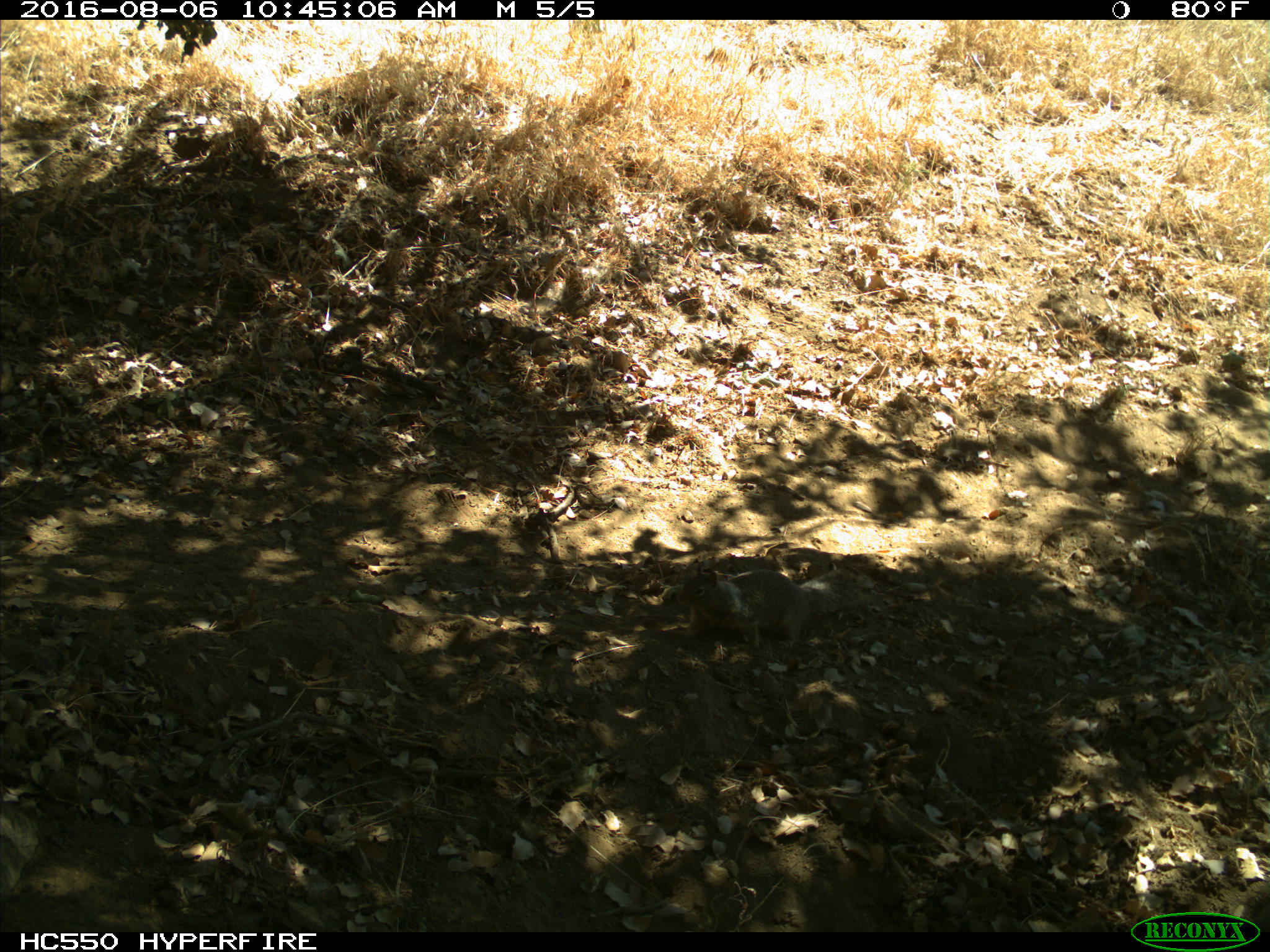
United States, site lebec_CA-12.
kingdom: Animalia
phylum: Chordata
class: Mammalia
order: Rodentia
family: Sciuridae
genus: Otospermophilus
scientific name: Otospermophilus beecheyi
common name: california ground squirrel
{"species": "Otospermophilus beecheyi (california ground squirrel)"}